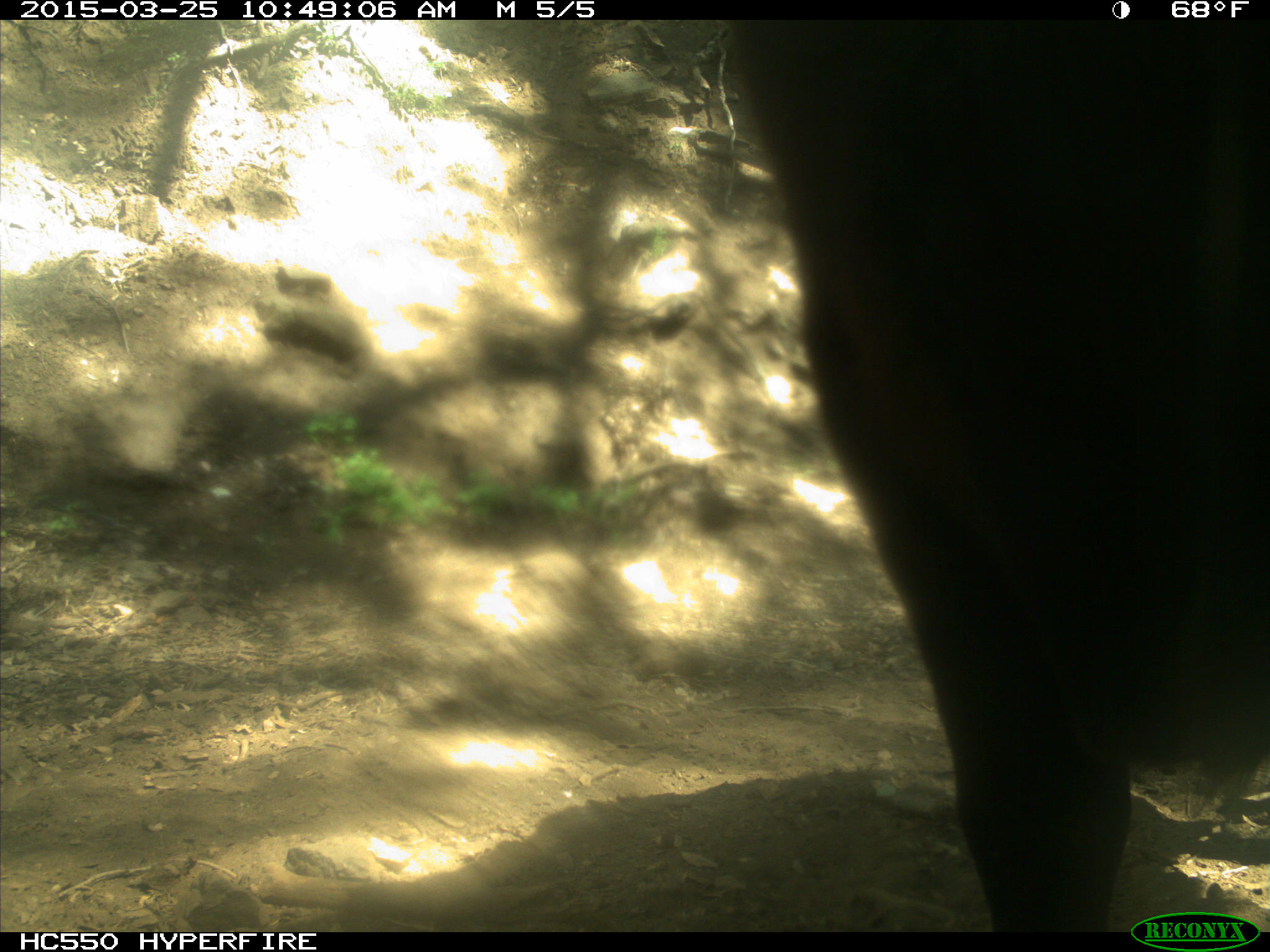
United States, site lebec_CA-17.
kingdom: Animalia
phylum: Chordata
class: Mammalia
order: Artiodactyla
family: Bovidae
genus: Bos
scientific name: Bos taurus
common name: domestic cow